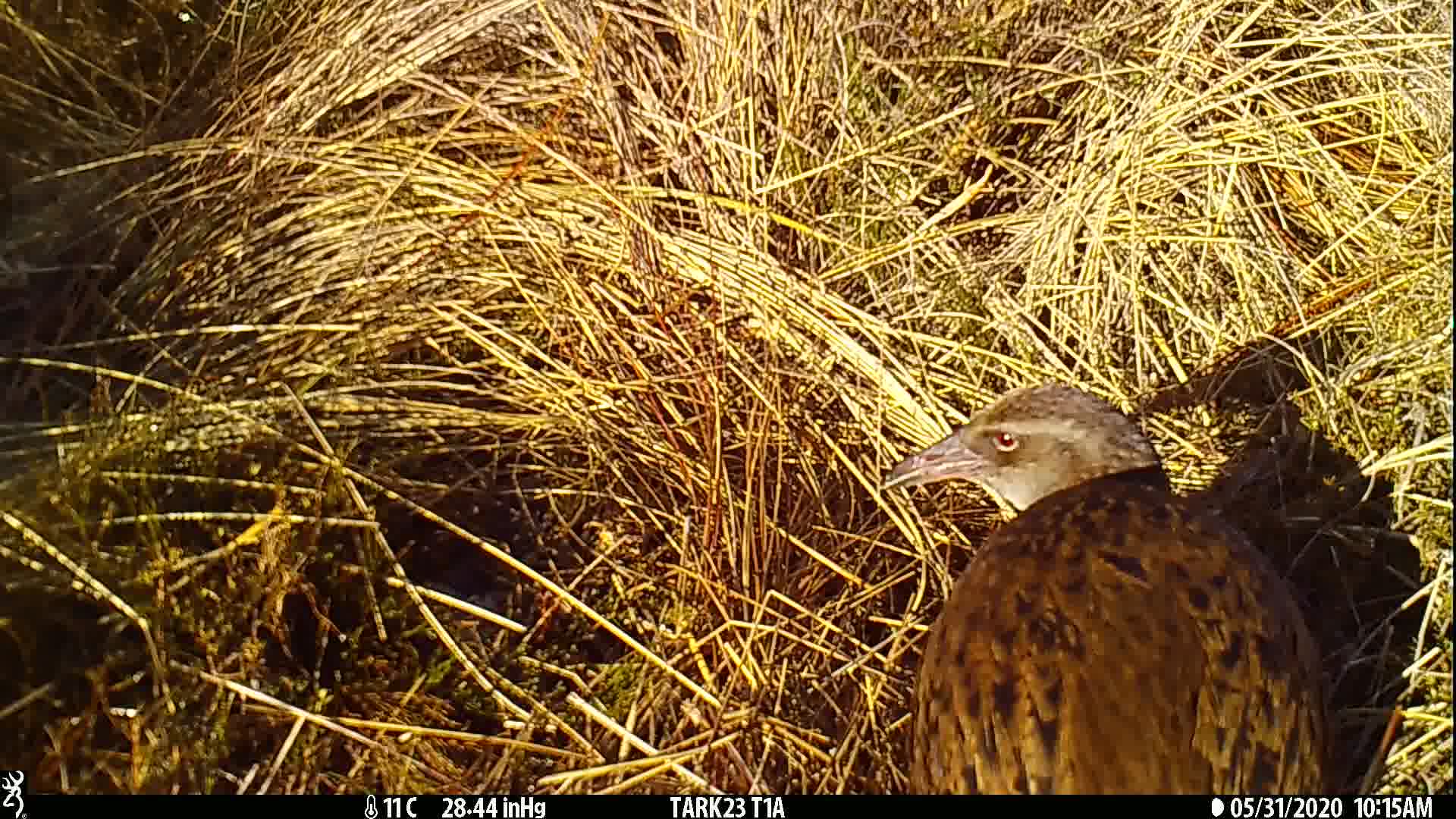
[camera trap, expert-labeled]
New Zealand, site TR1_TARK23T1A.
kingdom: Animalia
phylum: Chordata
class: Aves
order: Gruiformes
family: Rallidae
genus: Gallirallus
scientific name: Gallirallus australis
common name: weka